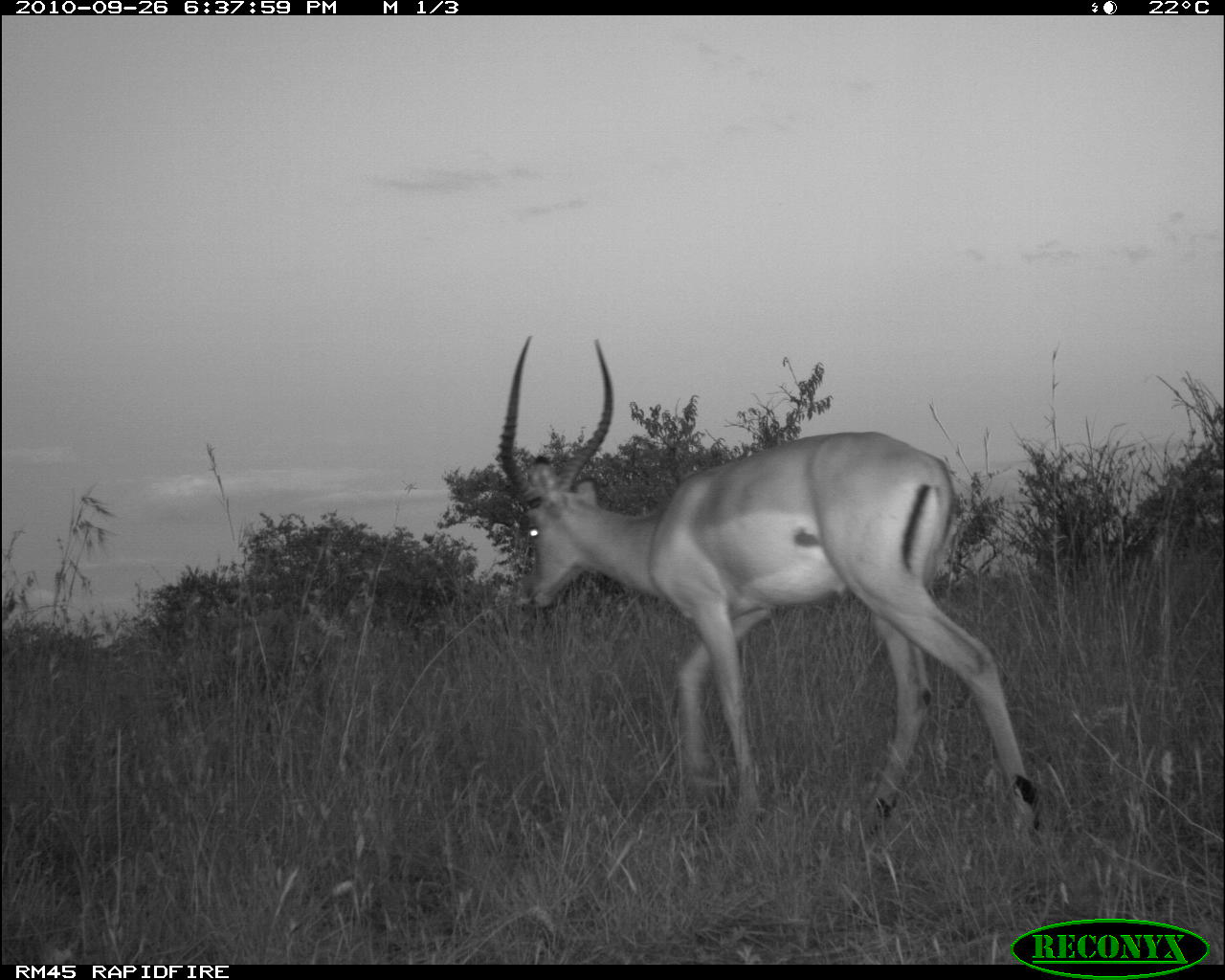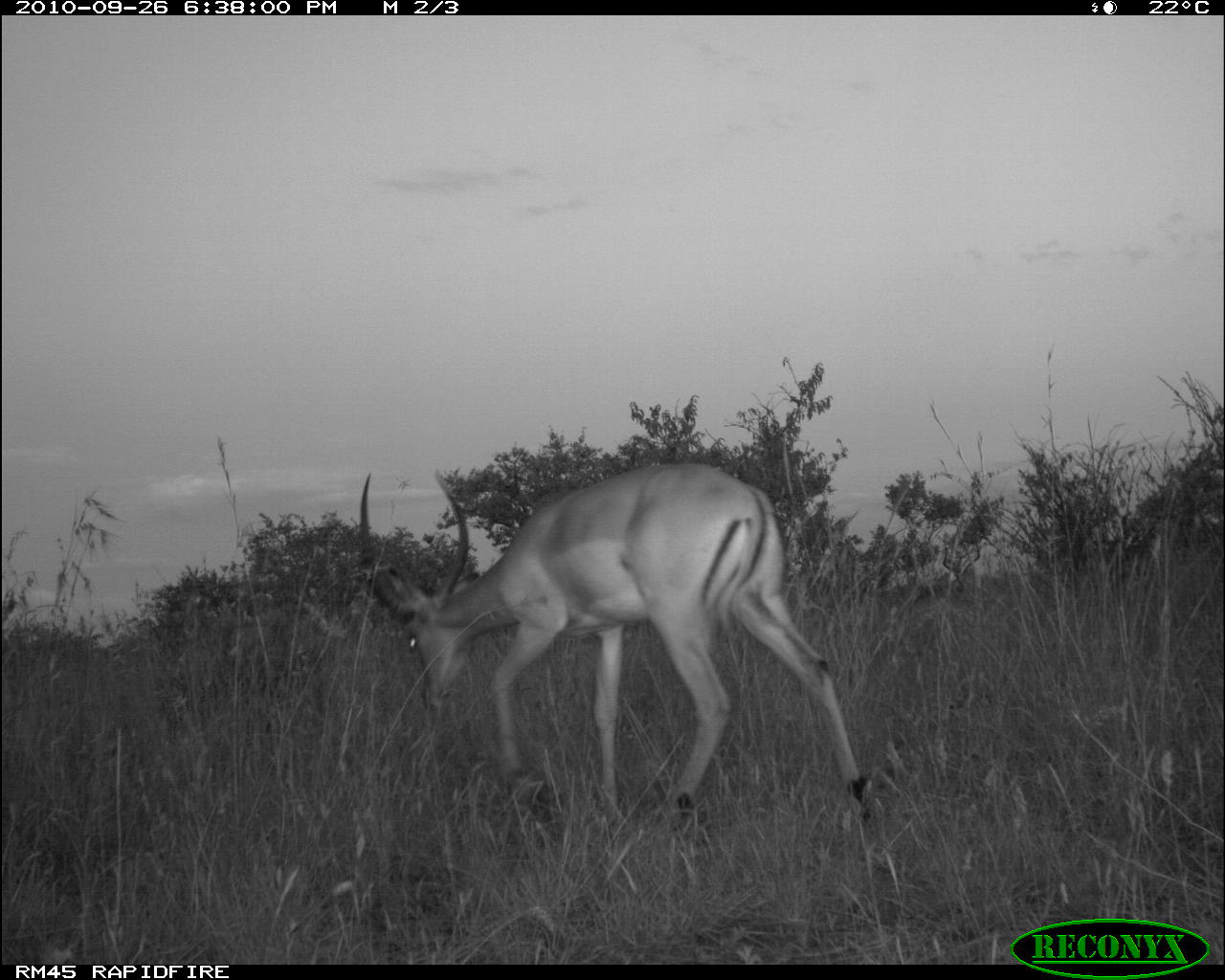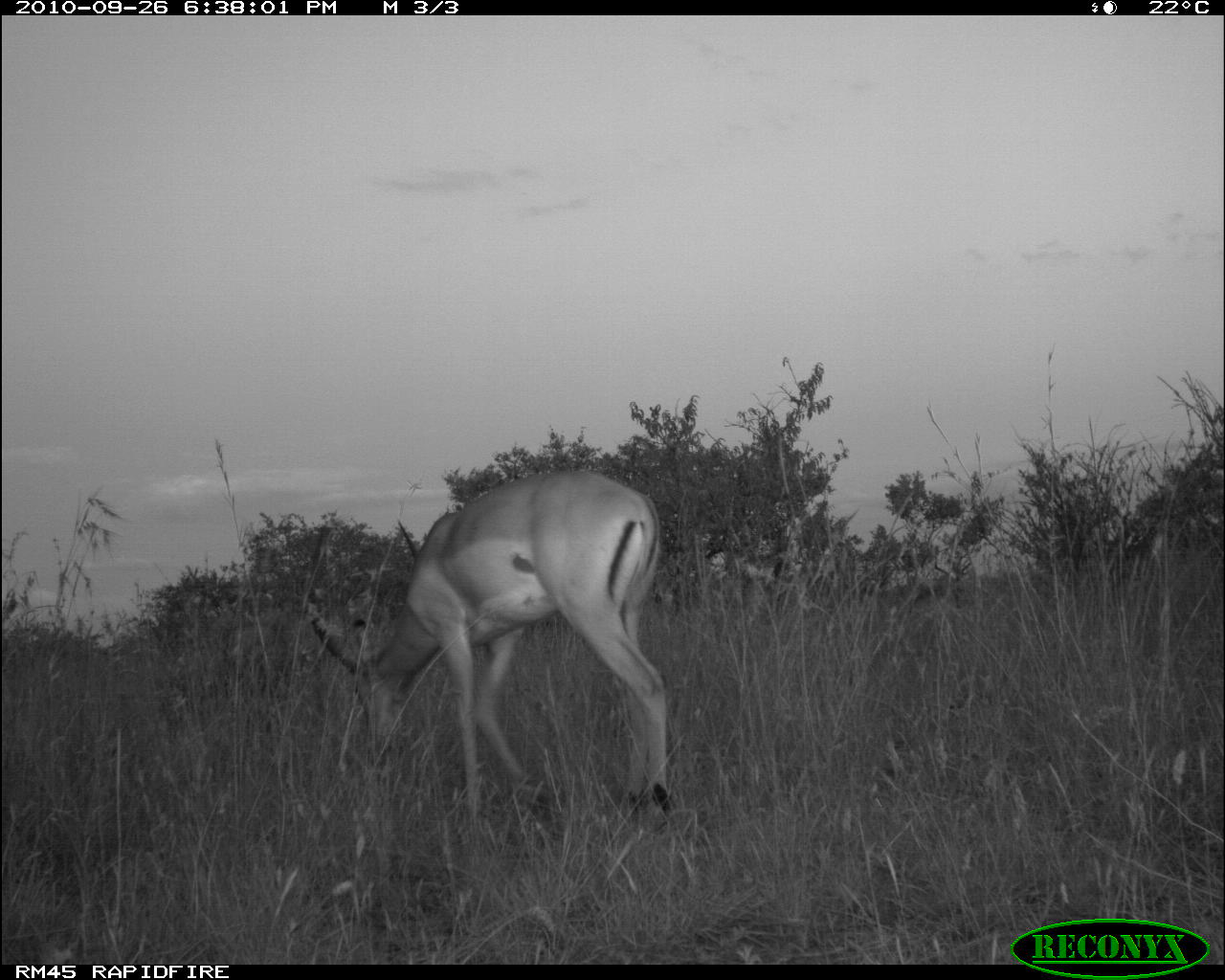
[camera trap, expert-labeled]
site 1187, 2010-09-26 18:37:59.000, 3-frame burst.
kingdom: Animalia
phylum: Chordata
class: Mammalia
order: Artiodactyla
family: Bovidae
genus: Aepyceros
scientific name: Aepyceros melampus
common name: impala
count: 1